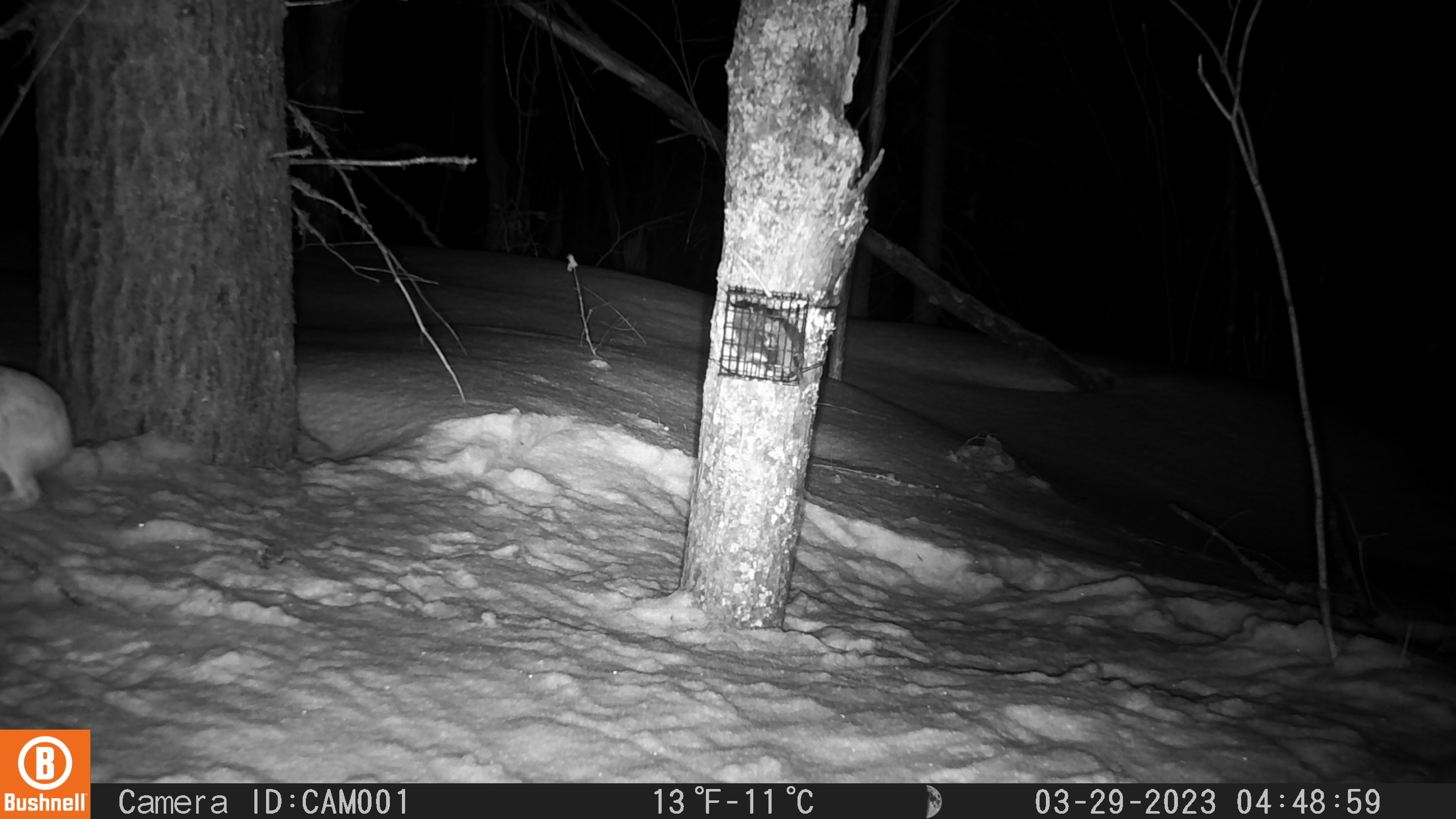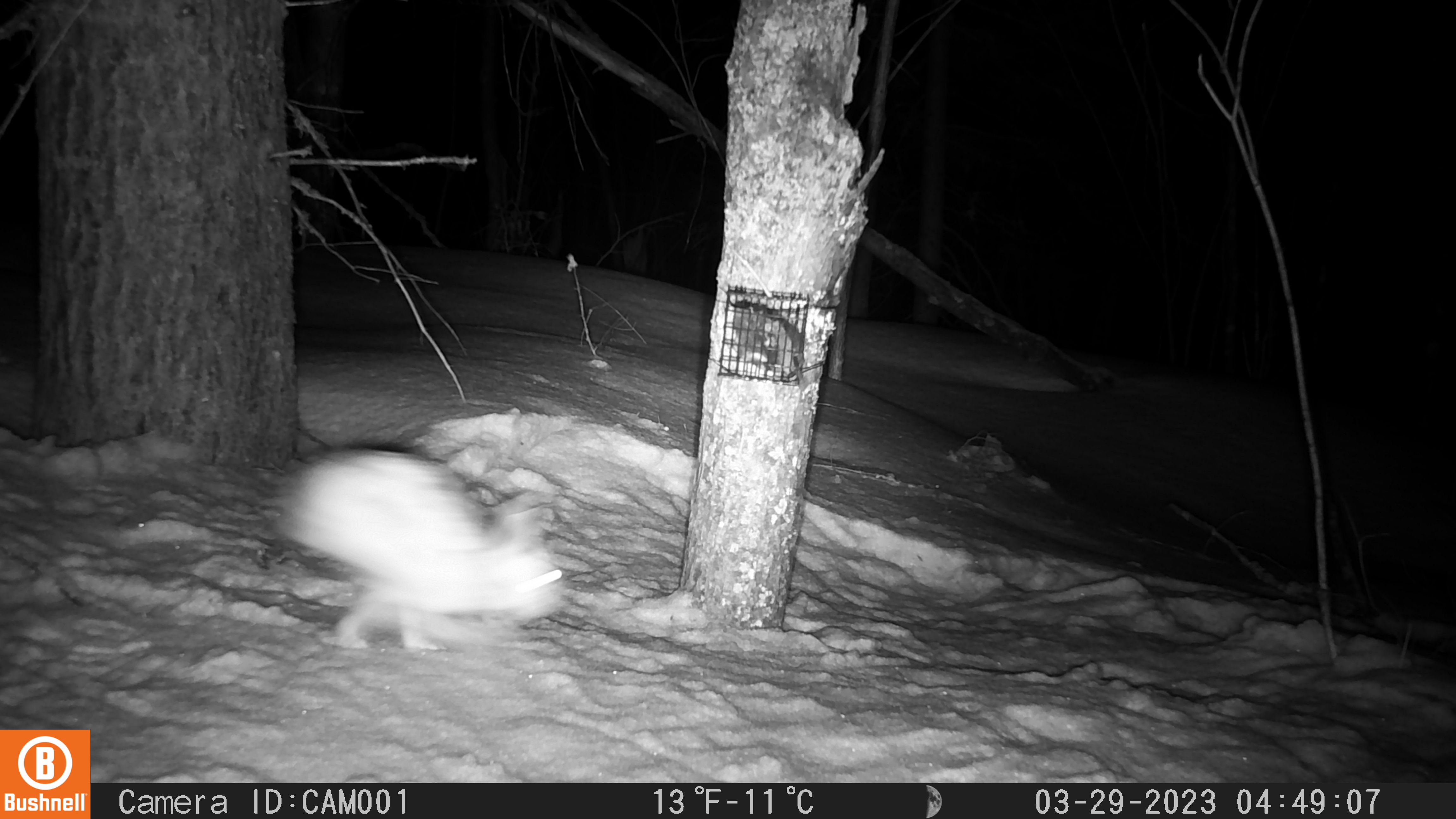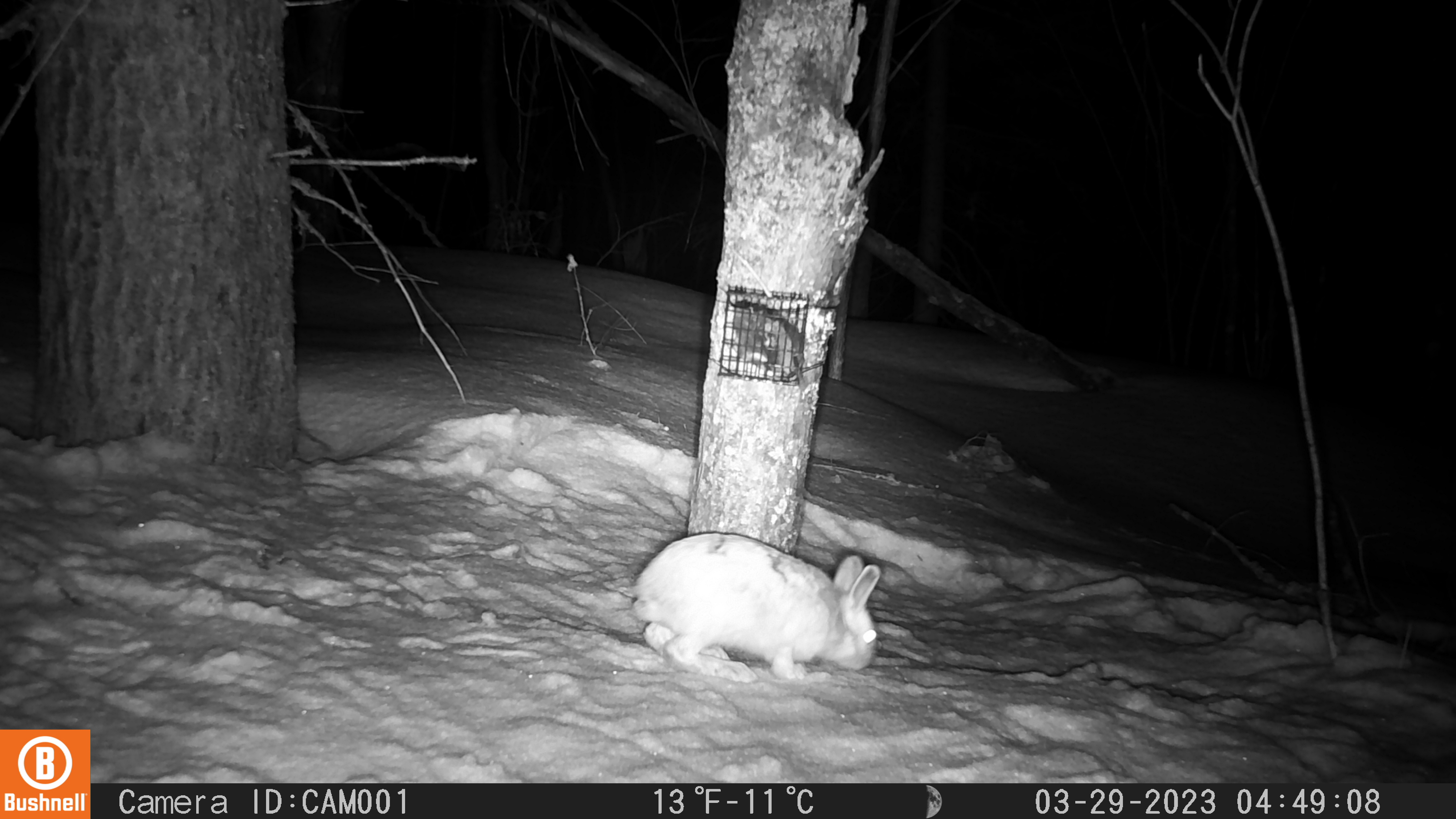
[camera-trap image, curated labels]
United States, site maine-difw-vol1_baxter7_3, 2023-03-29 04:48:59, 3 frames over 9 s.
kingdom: Animalia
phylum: Chordata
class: Mammalia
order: Lagomorpha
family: Leporidae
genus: Lepus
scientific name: Lepus americanus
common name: snowshoe hare